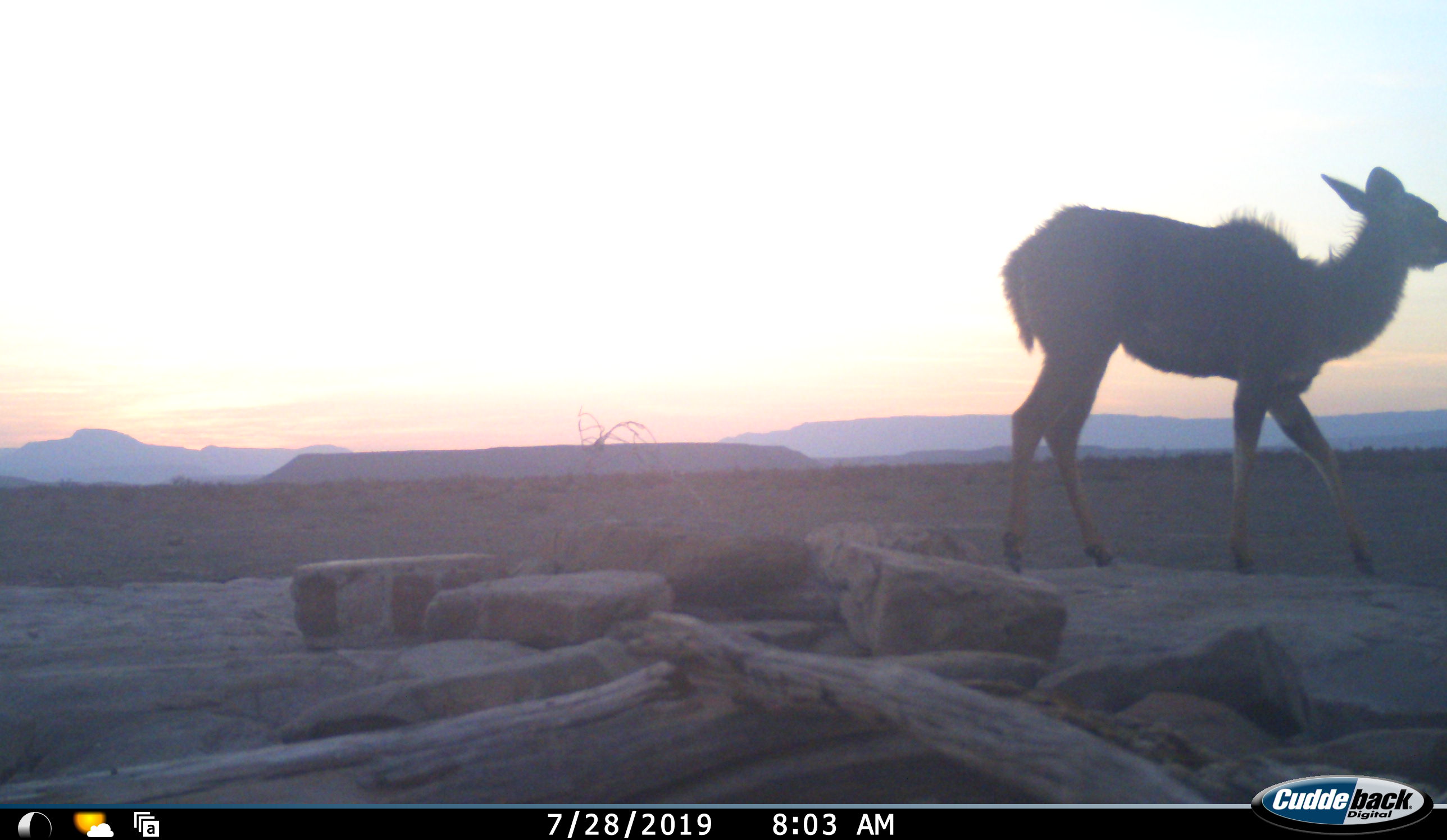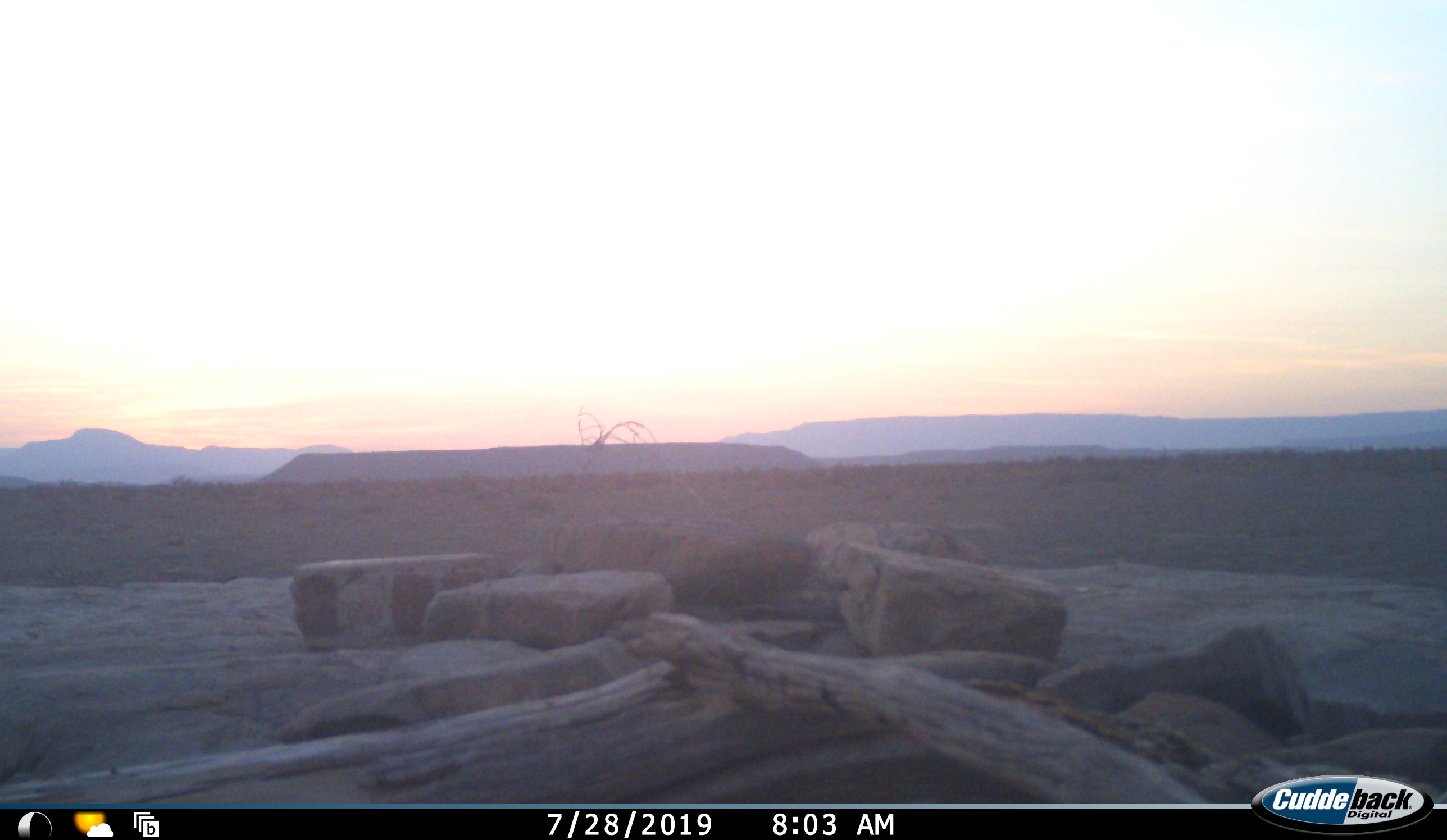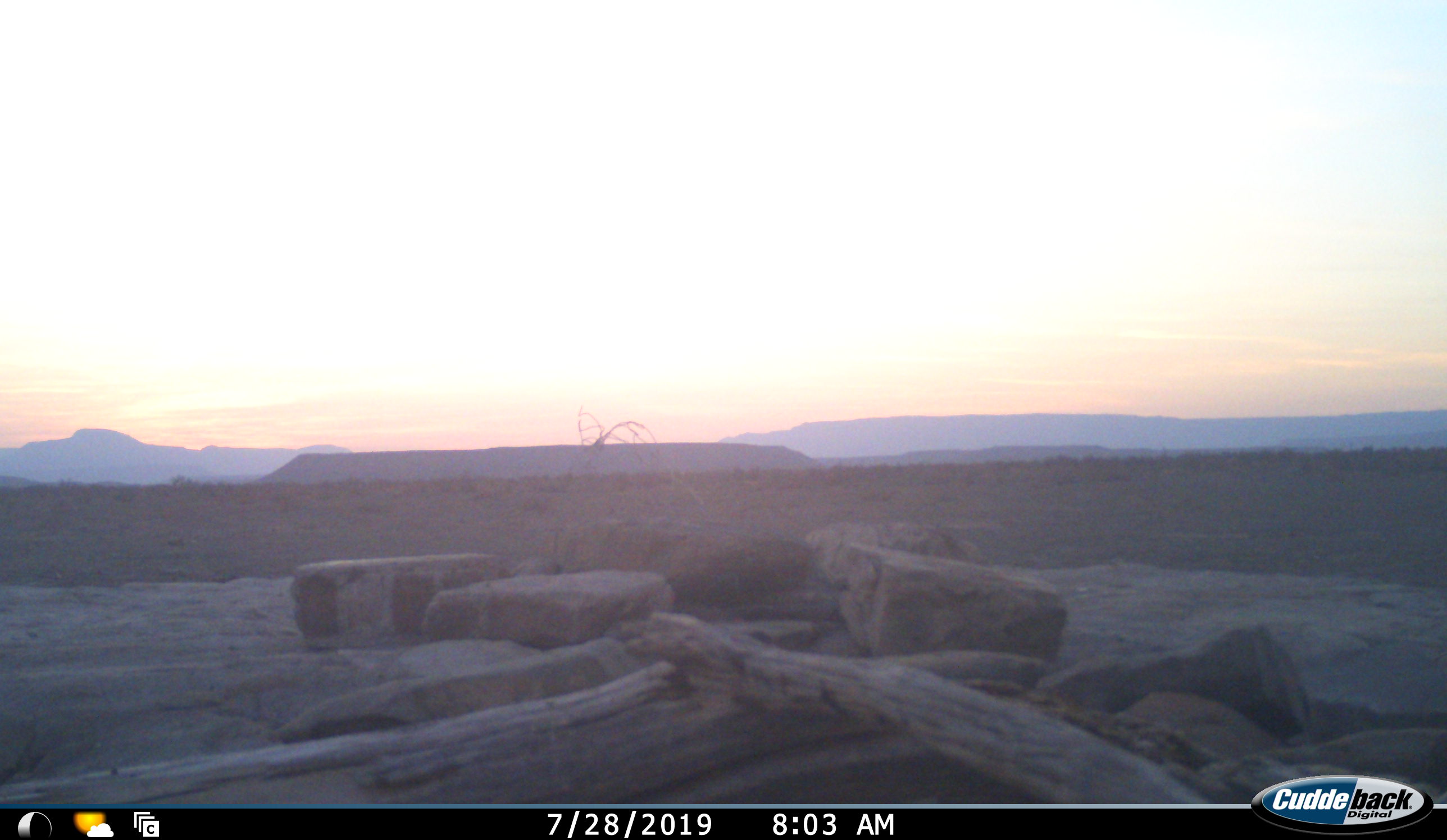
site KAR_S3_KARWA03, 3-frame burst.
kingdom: Animalia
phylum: Chordata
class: Mammalia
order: Artiodactyla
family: Bovidae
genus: Tragelaphus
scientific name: Tragelaphus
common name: kudu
Kudu (Tragelaphus), count 1. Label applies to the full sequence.